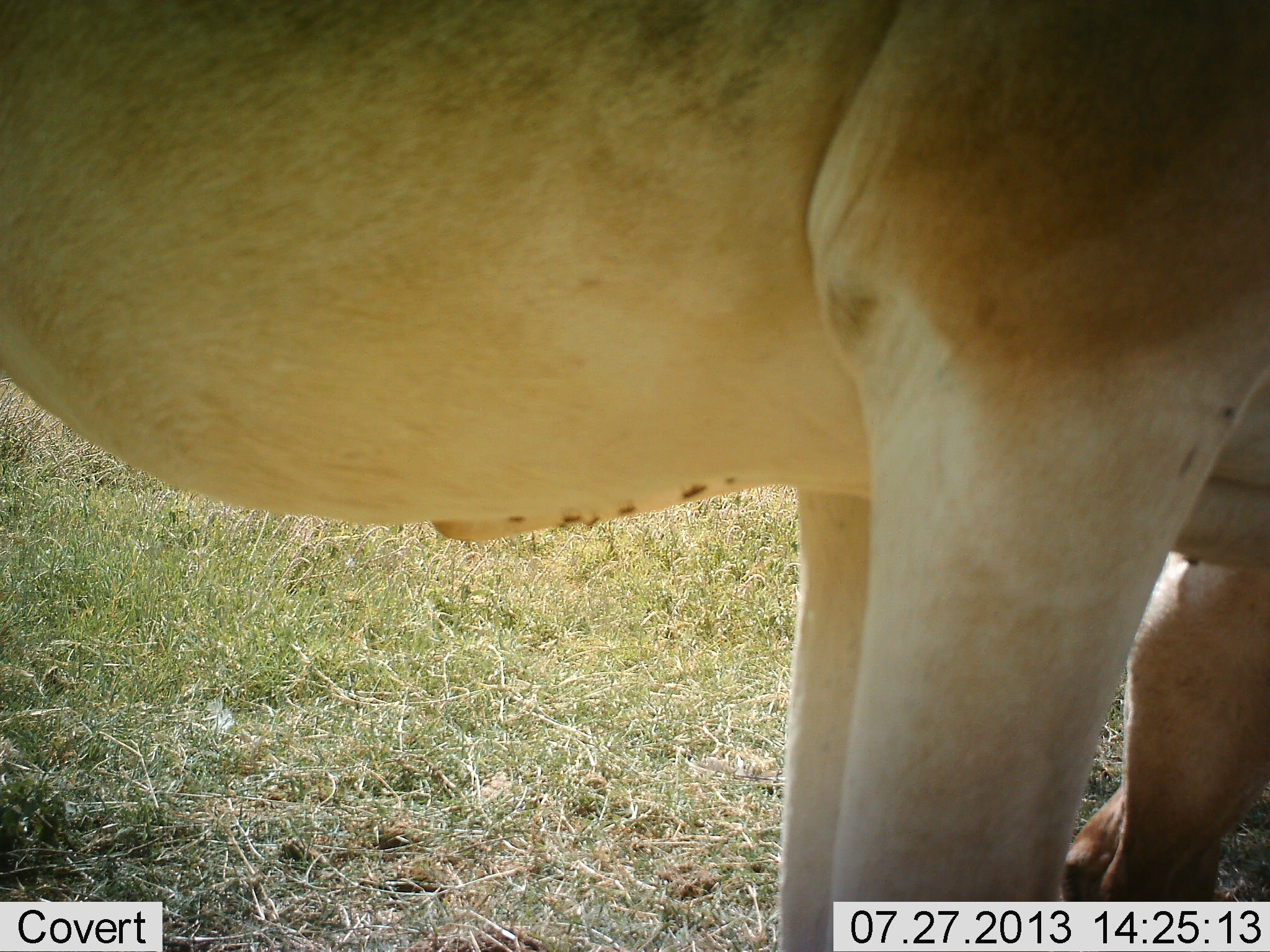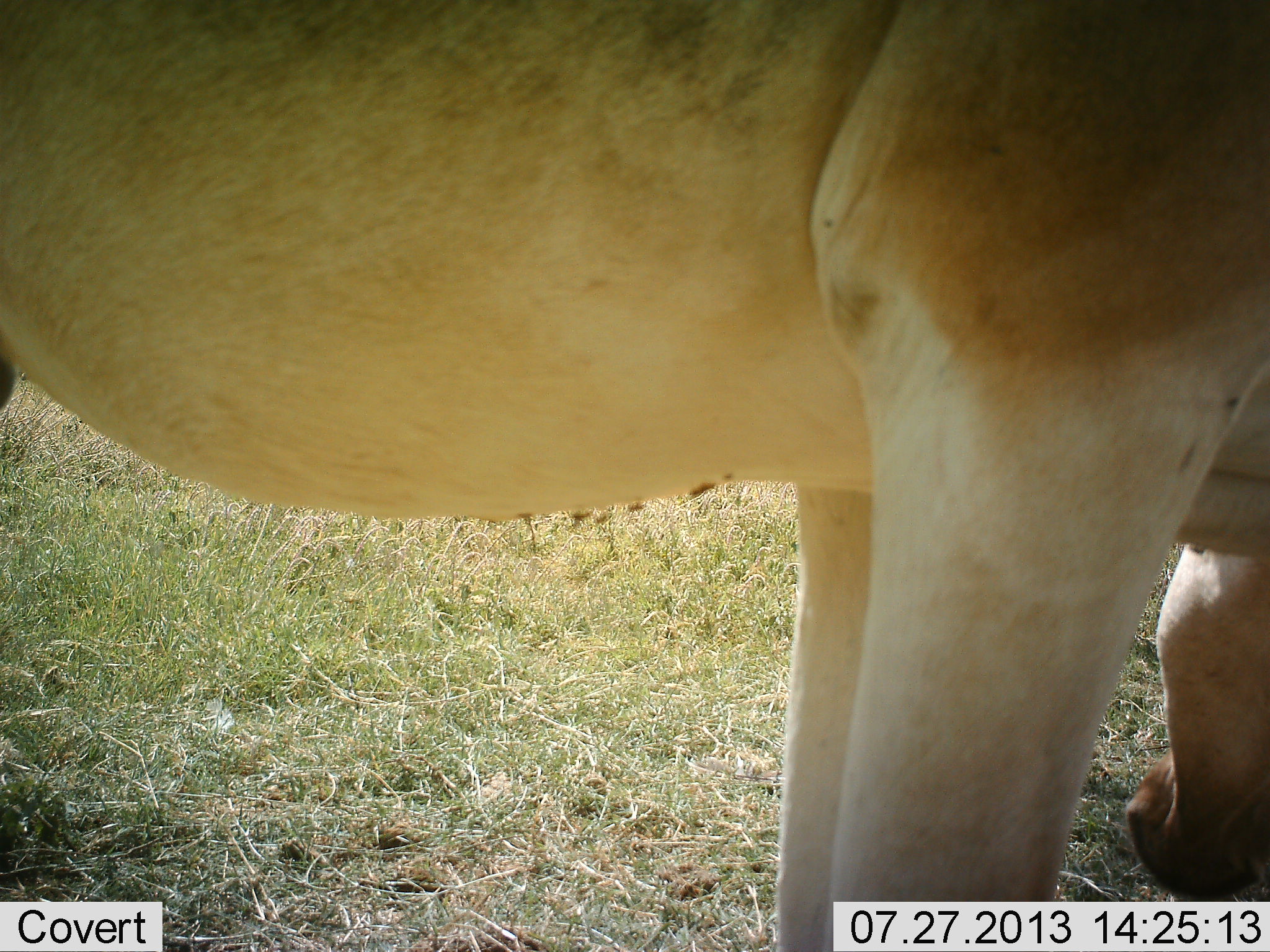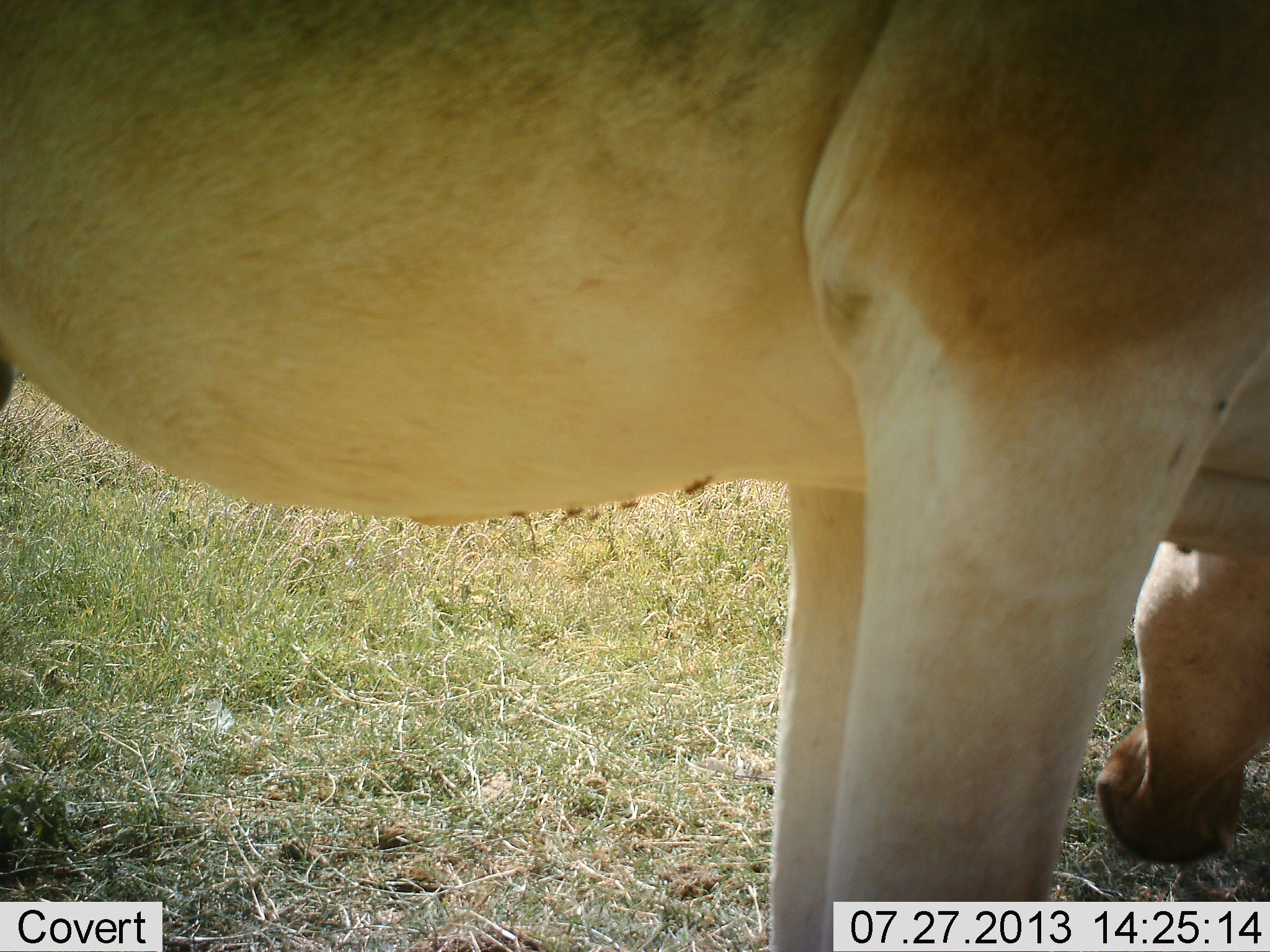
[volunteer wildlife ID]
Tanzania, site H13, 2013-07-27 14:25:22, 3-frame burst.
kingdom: Animalia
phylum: Chordata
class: Mammalia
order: Artiodactyla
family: Bovidae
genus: Alcelaphus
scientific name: Alcelaphus buselaphus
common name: hartebeest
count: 1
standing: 31%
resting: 0%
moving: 0%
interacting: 0%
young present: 0%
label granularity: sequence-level